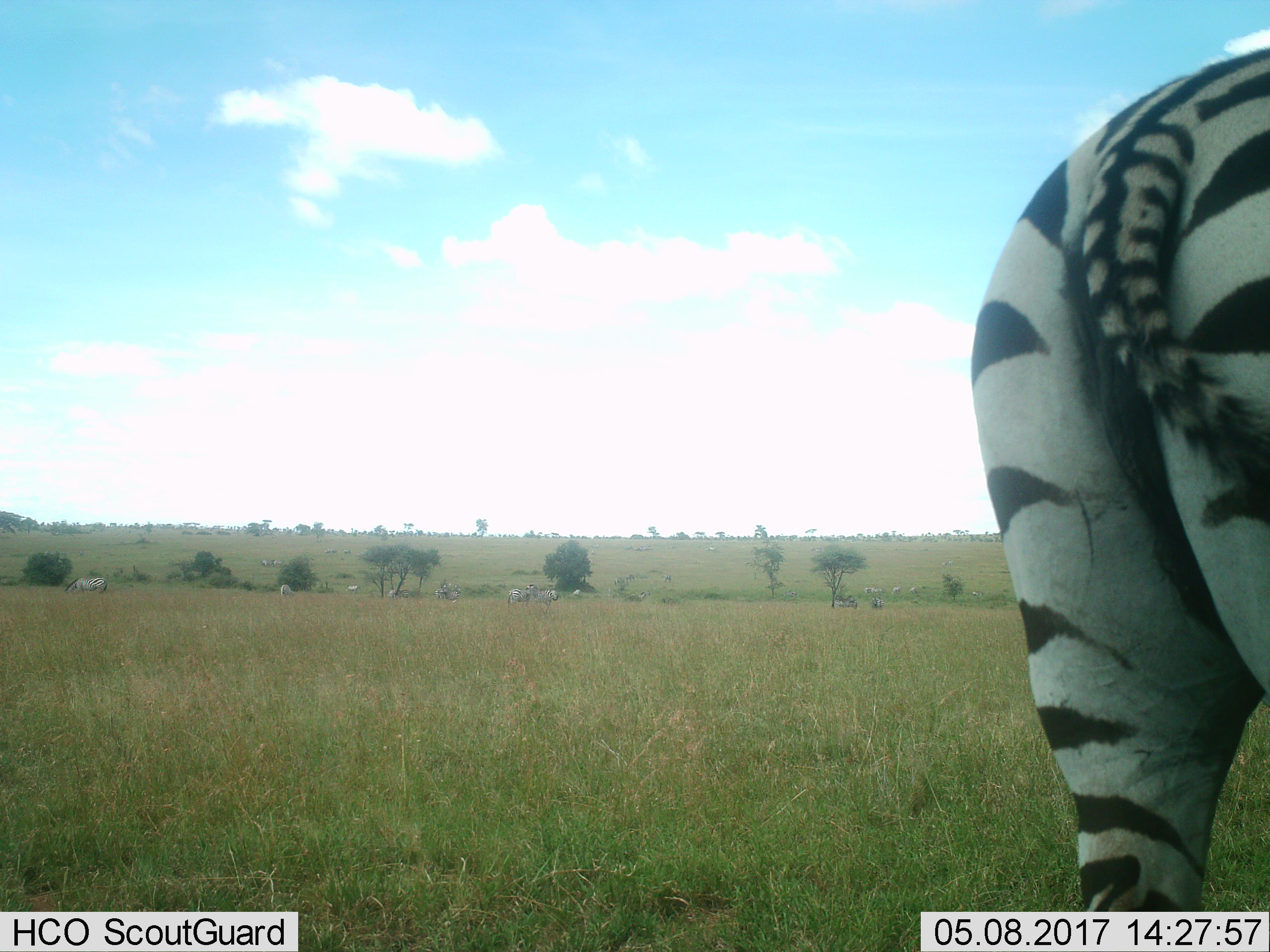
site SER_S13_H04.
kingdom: Animalia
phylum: Chordata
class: Mammalia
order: Perissodactyla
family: Equidae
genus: Equus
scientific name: Equus quagga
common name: plains zebra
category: zebraplains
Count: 10.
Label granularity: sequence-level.